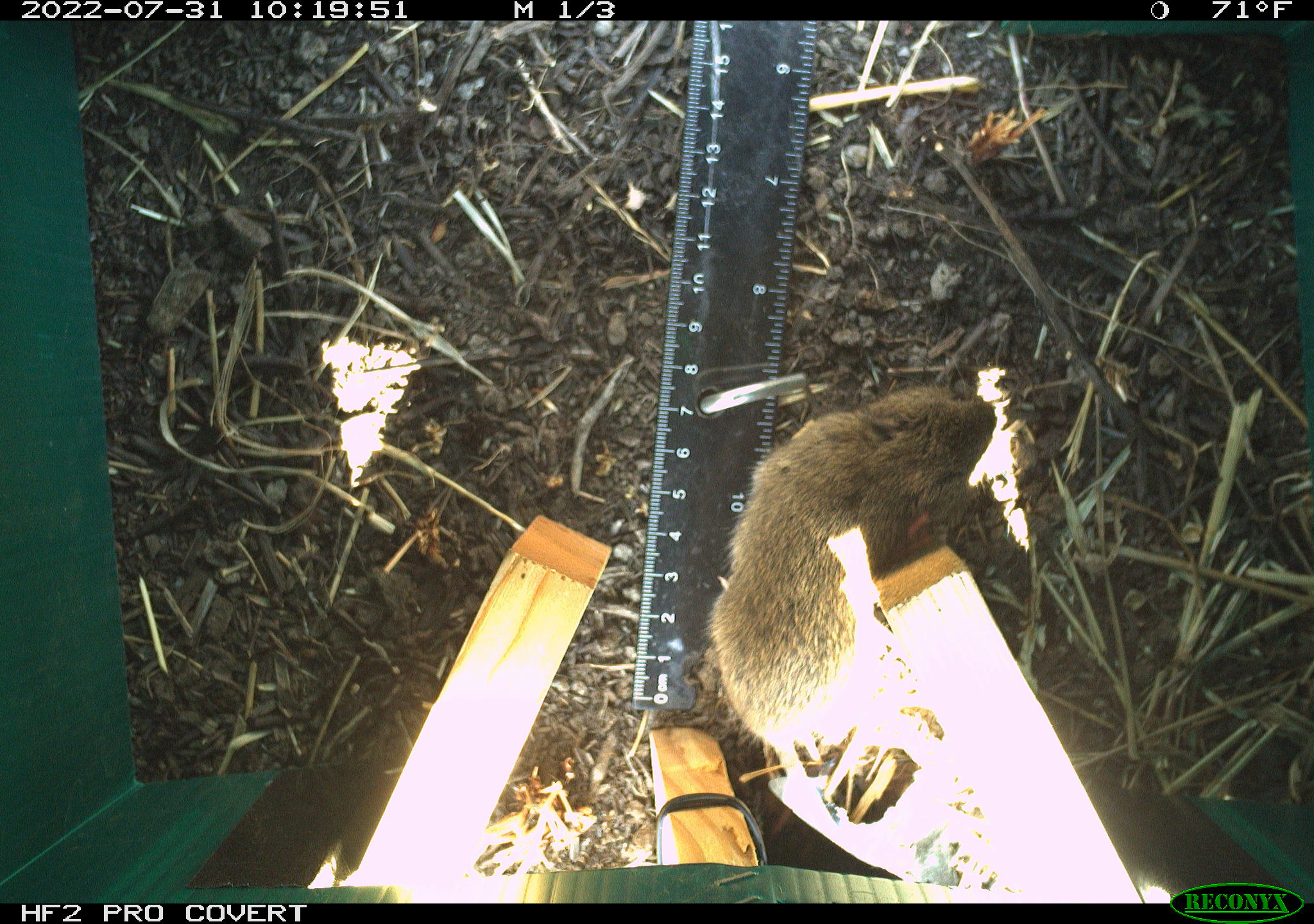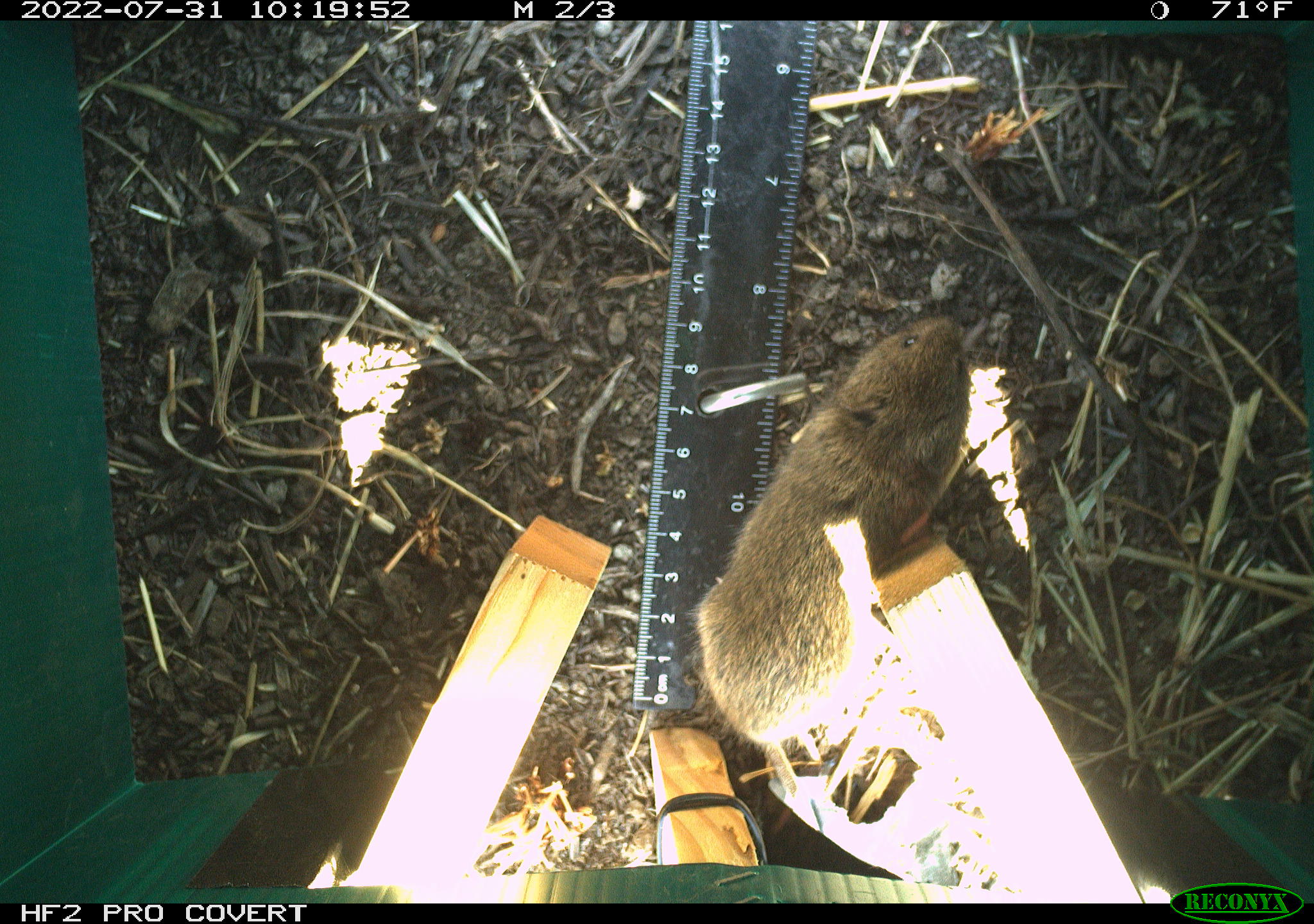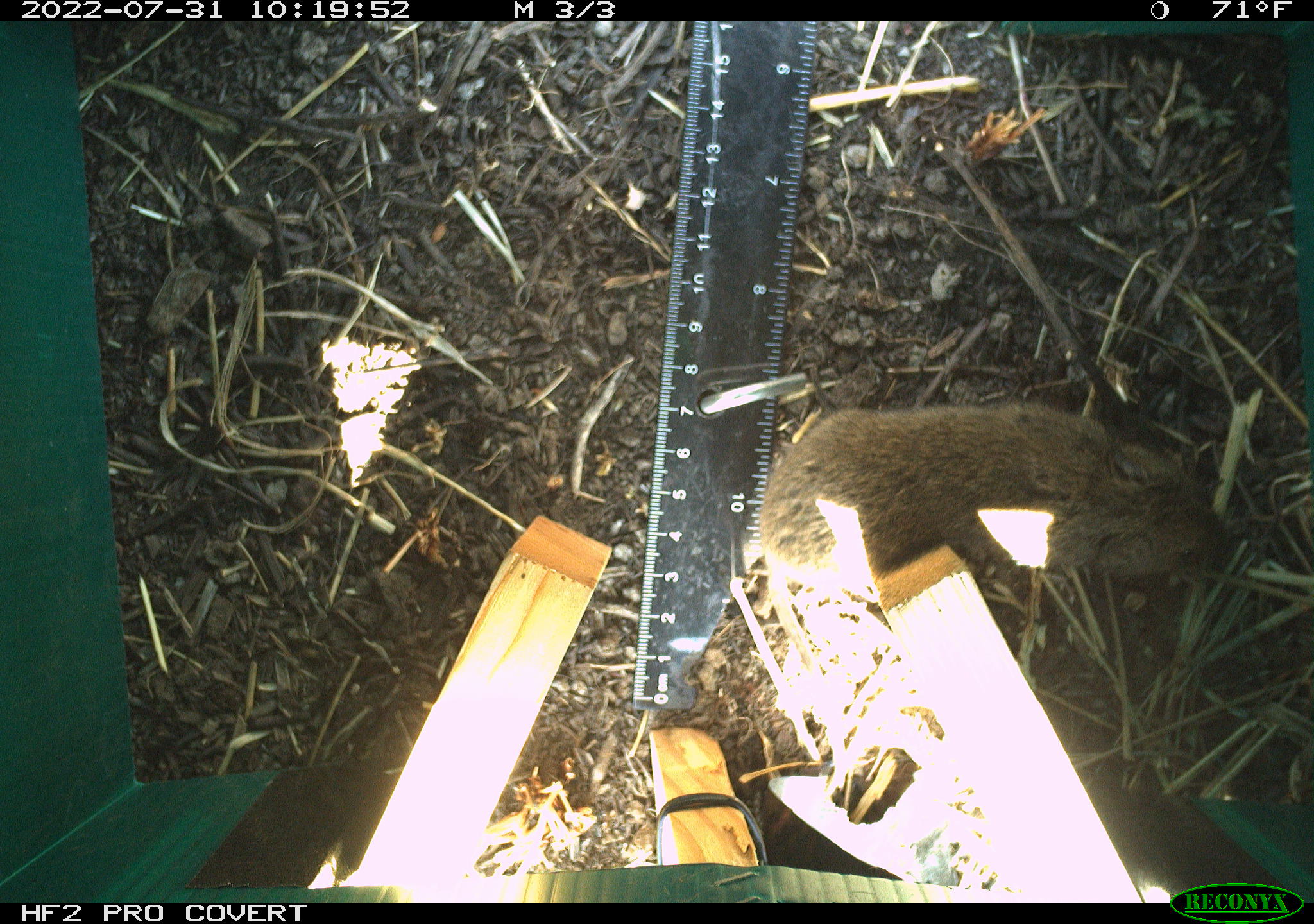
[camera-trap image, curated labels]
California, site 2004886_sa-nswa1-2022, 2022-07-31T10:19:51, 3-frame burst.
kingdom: Animalia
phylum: Chordata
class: Mammalia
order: Rodentia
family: Cricetidae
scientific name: Cricetidae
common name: hamsters, voles, lemmings, and allies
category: cricetidae family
Cricetidae family (hamsters, voles, lemmings, and allies) (Cricetidae).